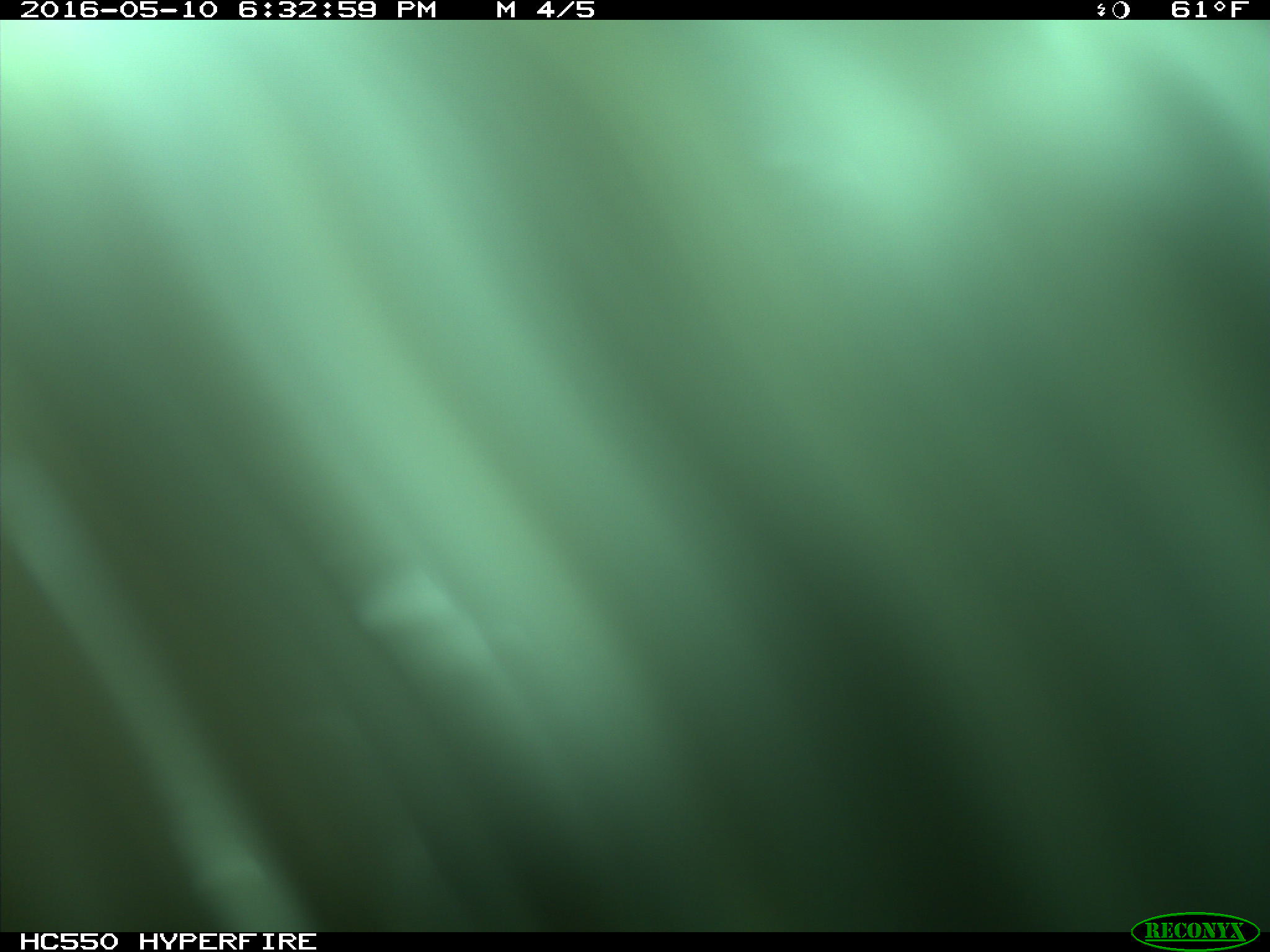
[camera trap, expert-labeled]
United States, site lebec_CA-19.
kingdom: Animalia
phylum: Chordata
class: Mammalia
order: Artiodactyla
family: Bovidae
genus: Bos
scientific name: Bos taurus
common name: domestic cow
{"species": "Bos taurus (domestic cow)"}